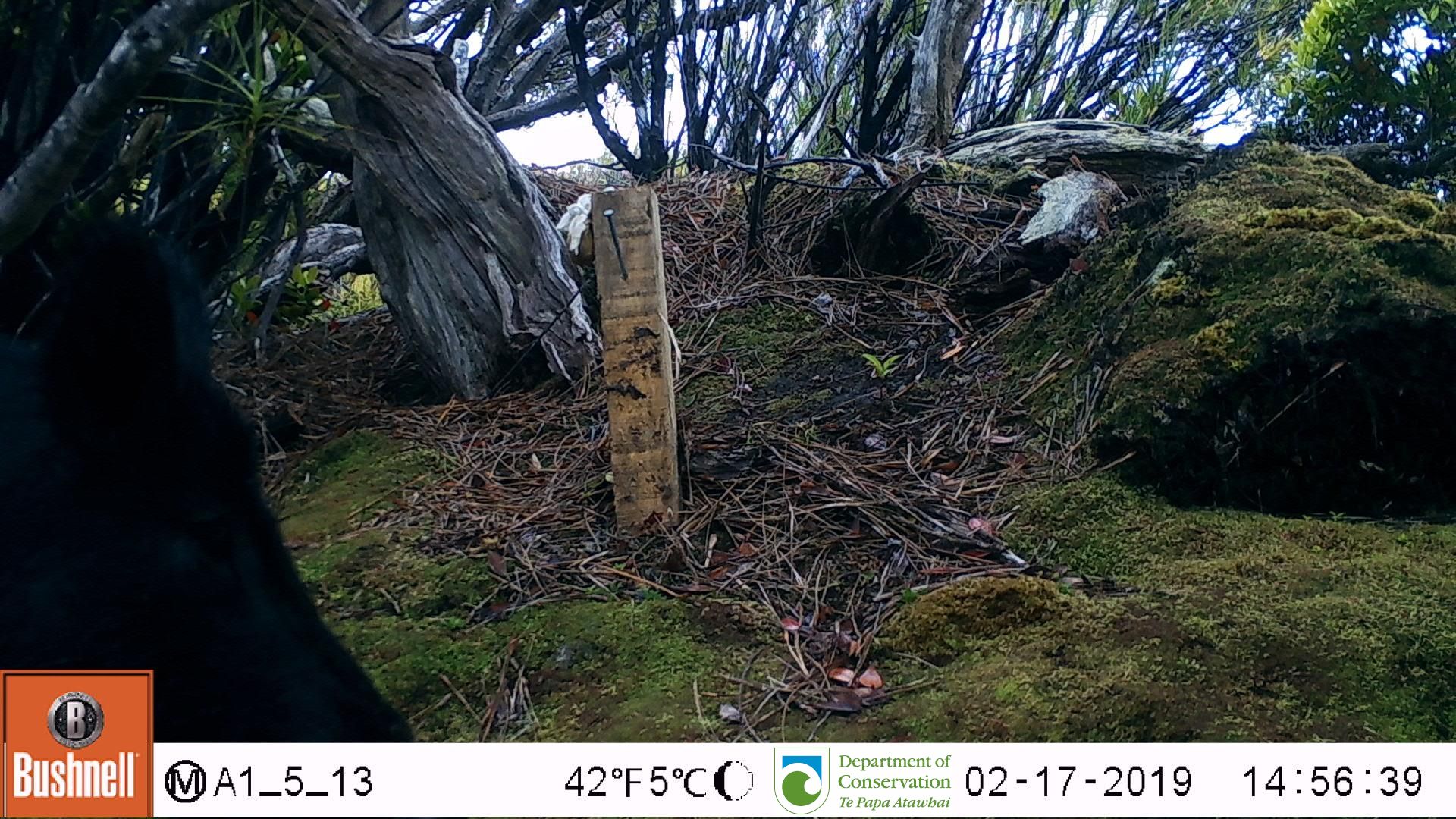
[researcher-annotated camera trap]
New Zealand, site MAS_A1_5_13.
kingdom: Animalia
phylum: Chordata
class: Mammalia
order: Artiodactyla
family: Suidae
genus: Sus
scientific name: Sus scrofa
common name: pig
Pig (Sus scrofa).